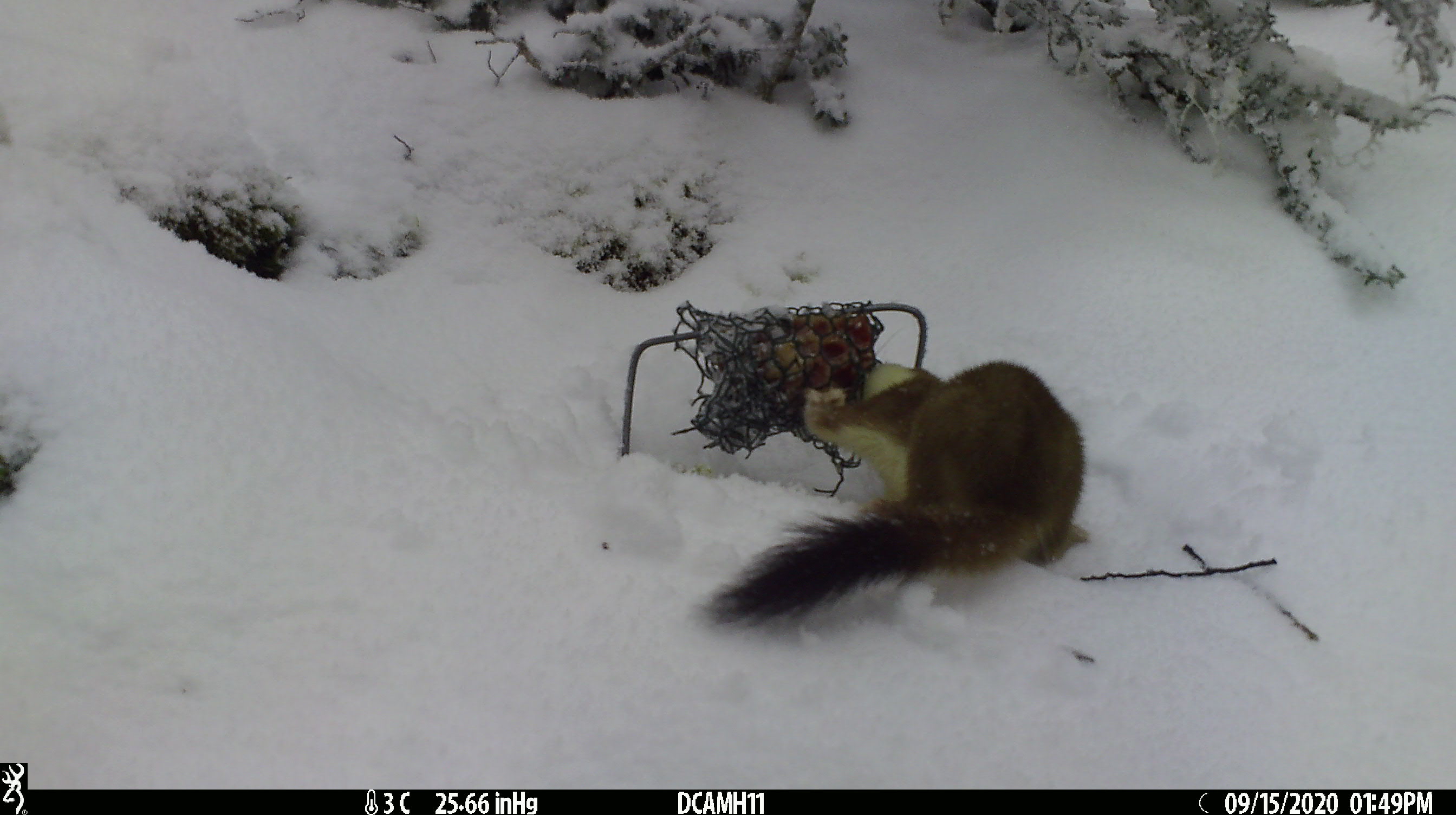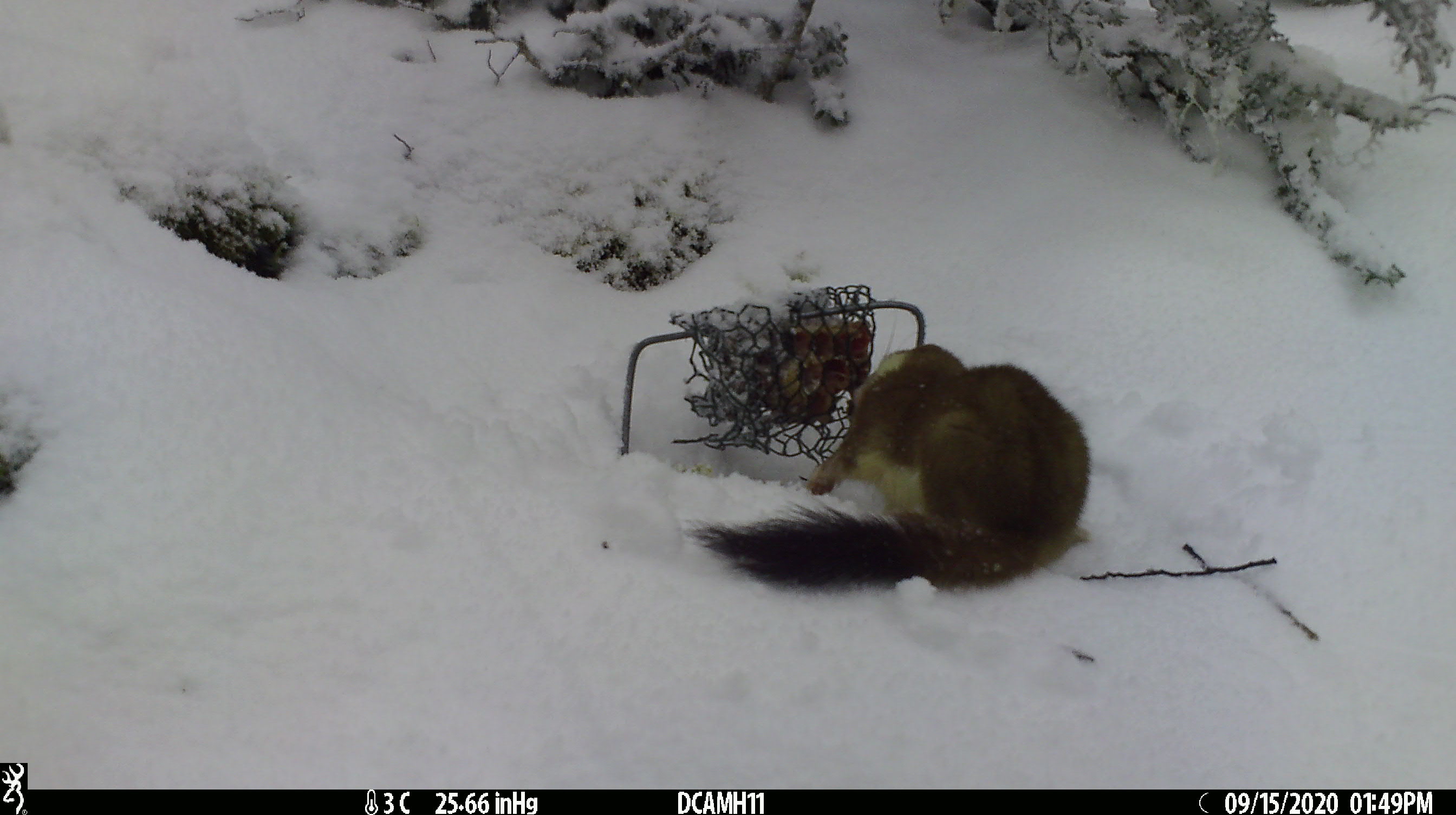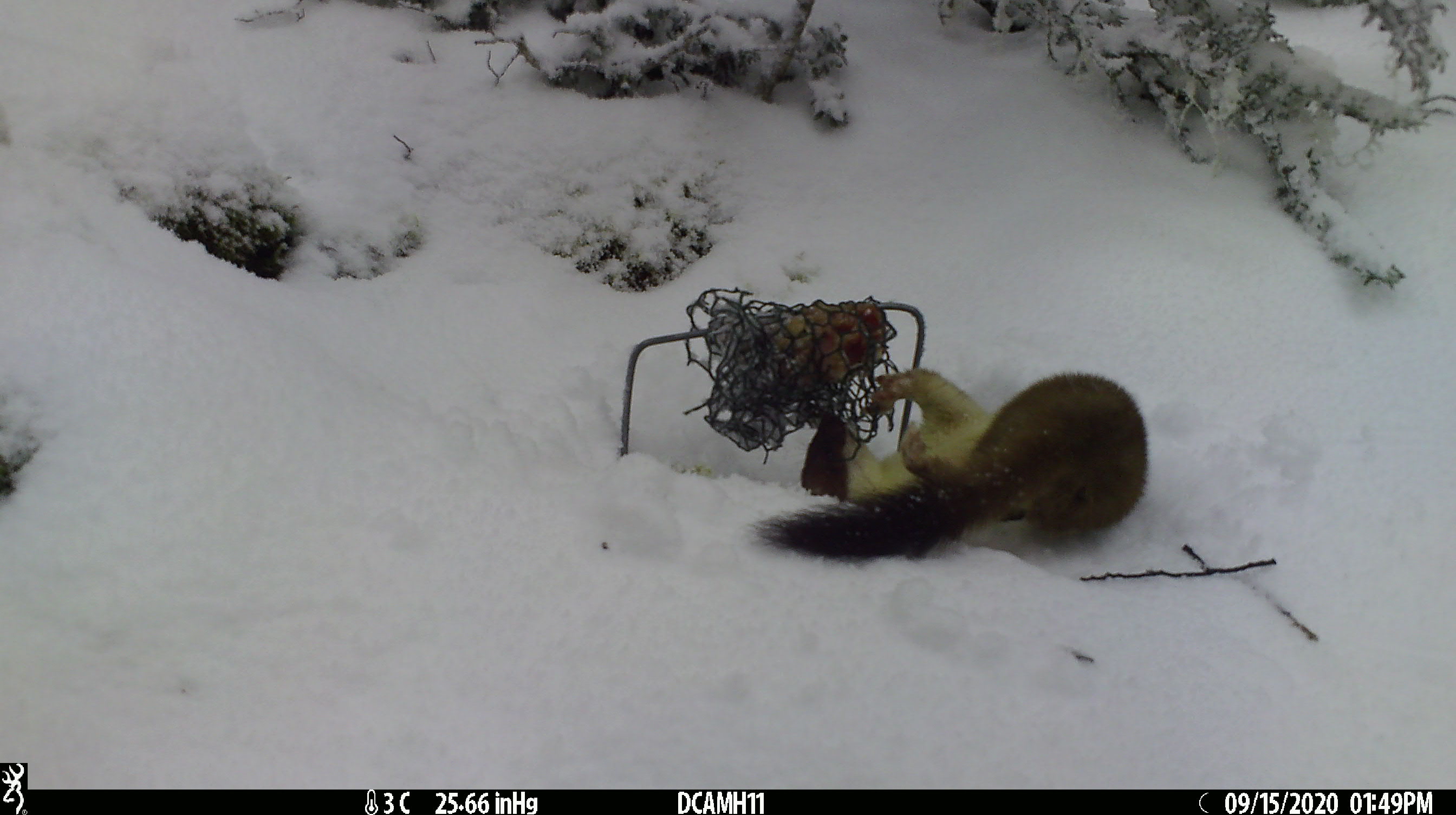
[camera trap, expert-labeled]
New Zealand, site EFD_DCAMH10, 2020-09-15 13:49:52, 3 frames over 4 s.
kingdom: Animalia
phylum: Chordata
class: Mammalia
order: Carnivora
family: Mustelidae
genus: Mustela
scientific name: Mustela erminea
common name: stoat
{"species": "stoat (Mustela erminea)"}